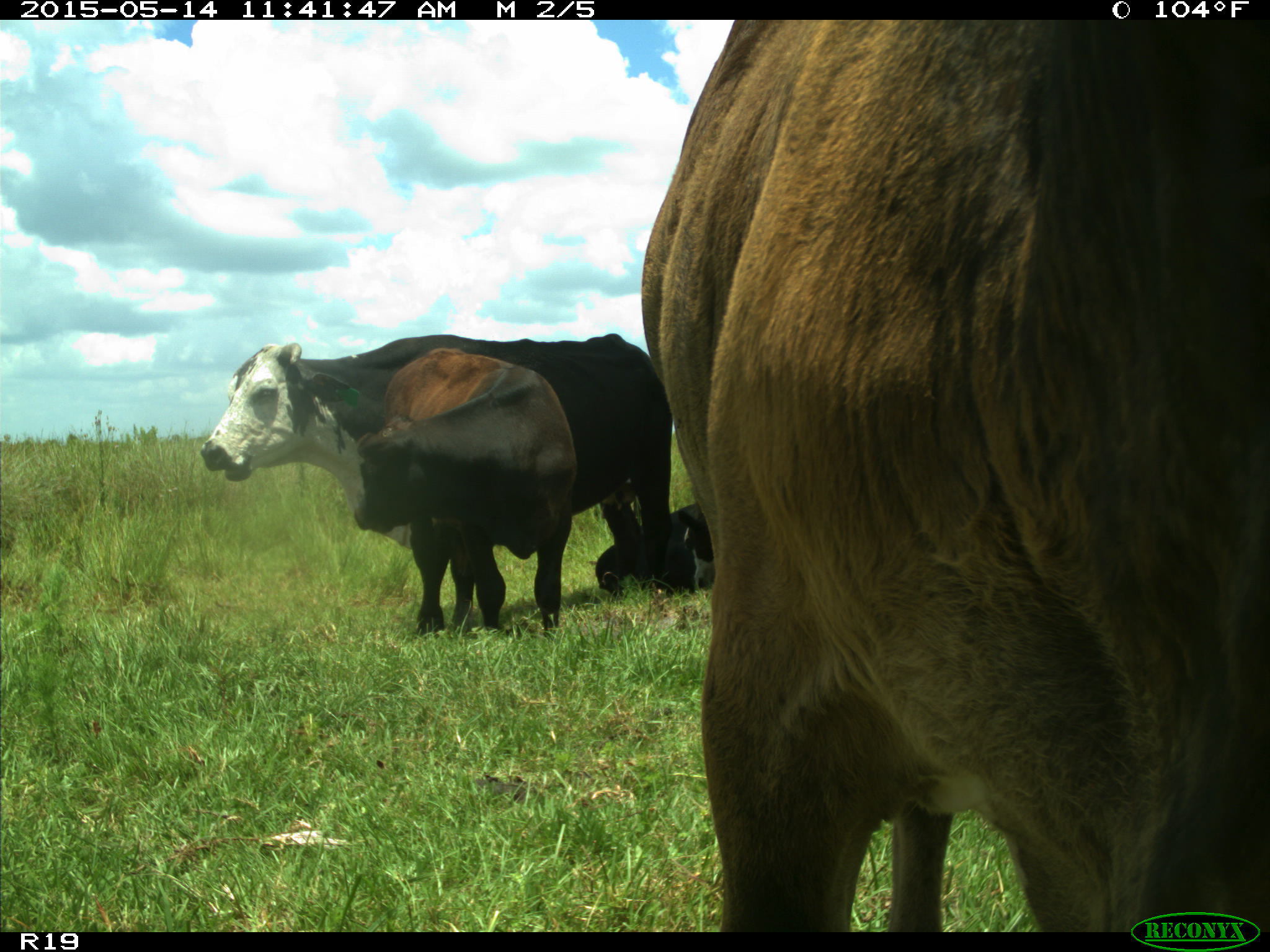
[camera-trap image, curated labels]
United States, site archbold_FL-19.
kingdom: Animalia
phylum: Chordata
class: Mammalia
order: Artiodactyla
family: Bovidae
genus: Bos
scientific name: Bos taurus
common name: domestic cow